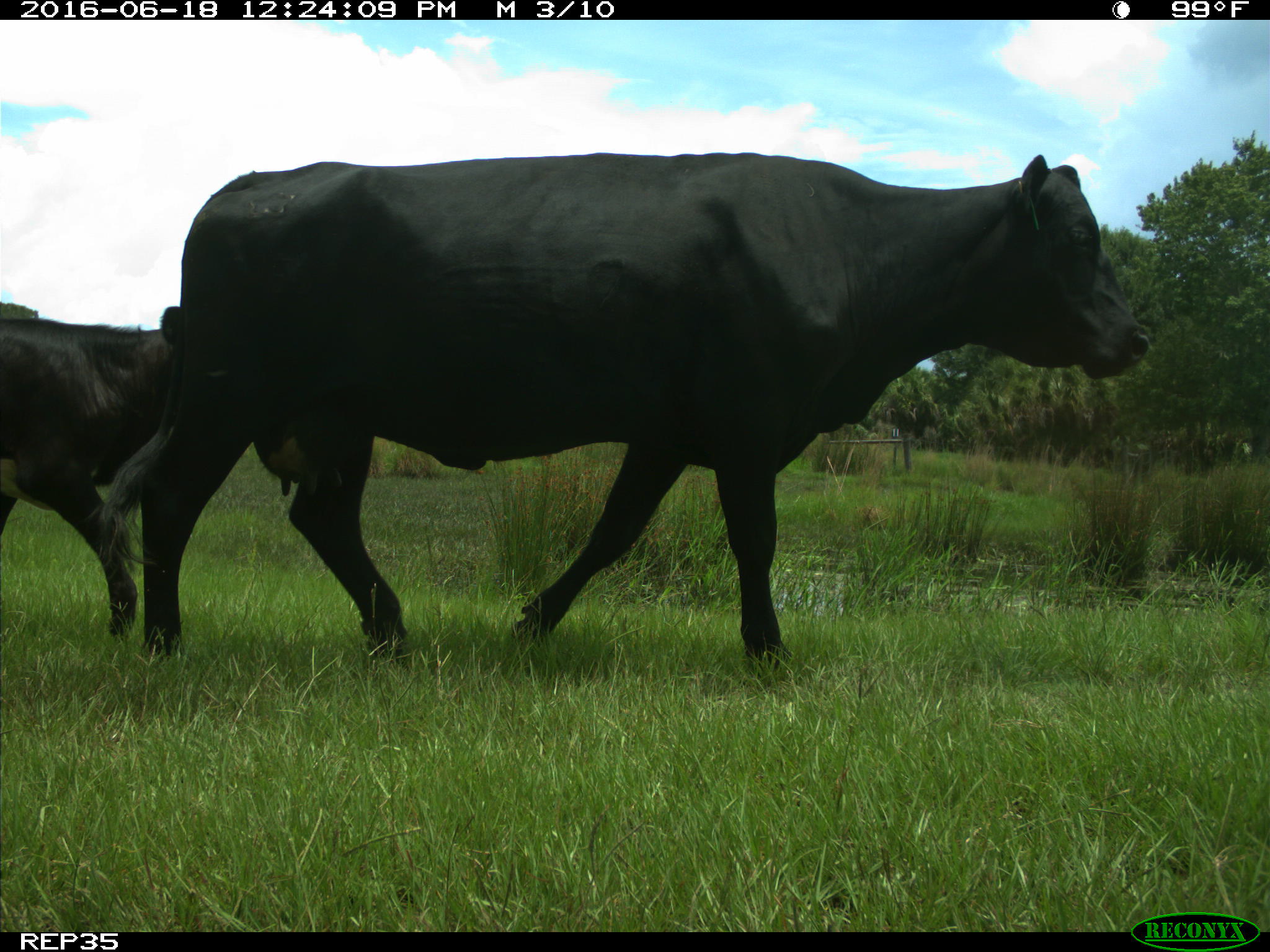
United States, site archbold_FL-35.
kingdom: Animalia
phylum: Chordata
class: Mammalia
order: Artiodactyla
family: Bovidae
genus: Bos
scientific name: Bos taurus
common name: domestic cow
Bos taurus (domestic cow).